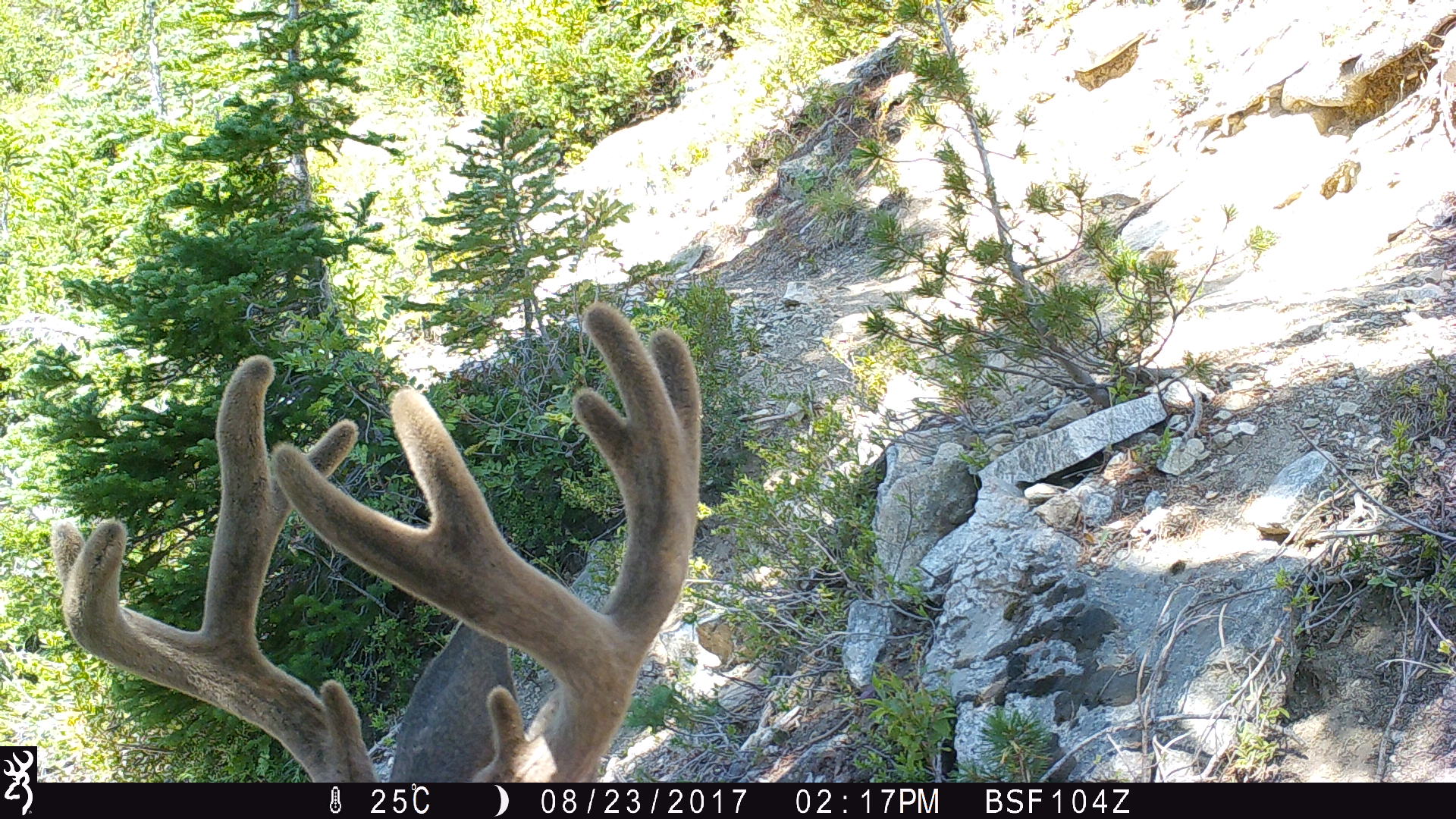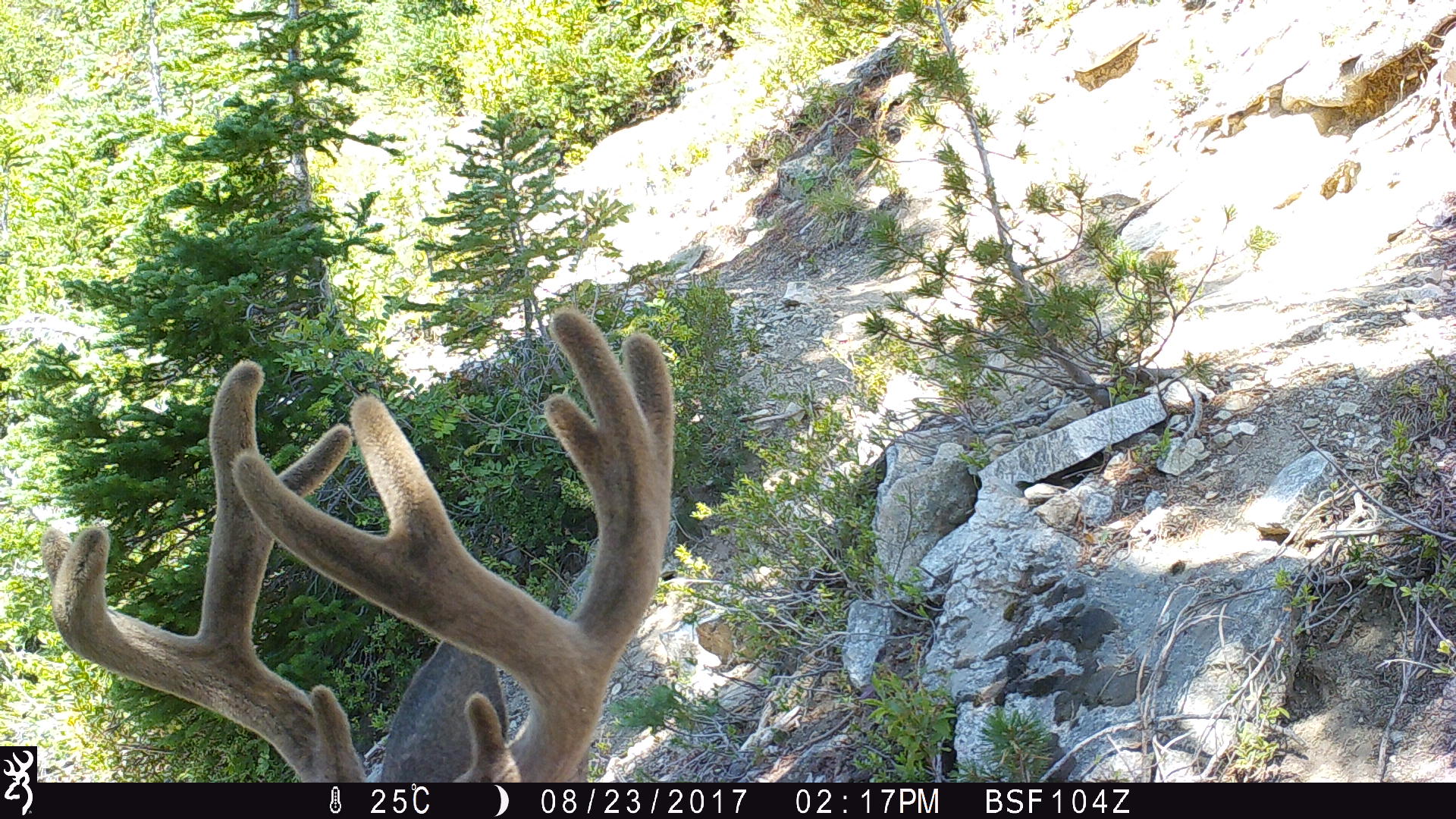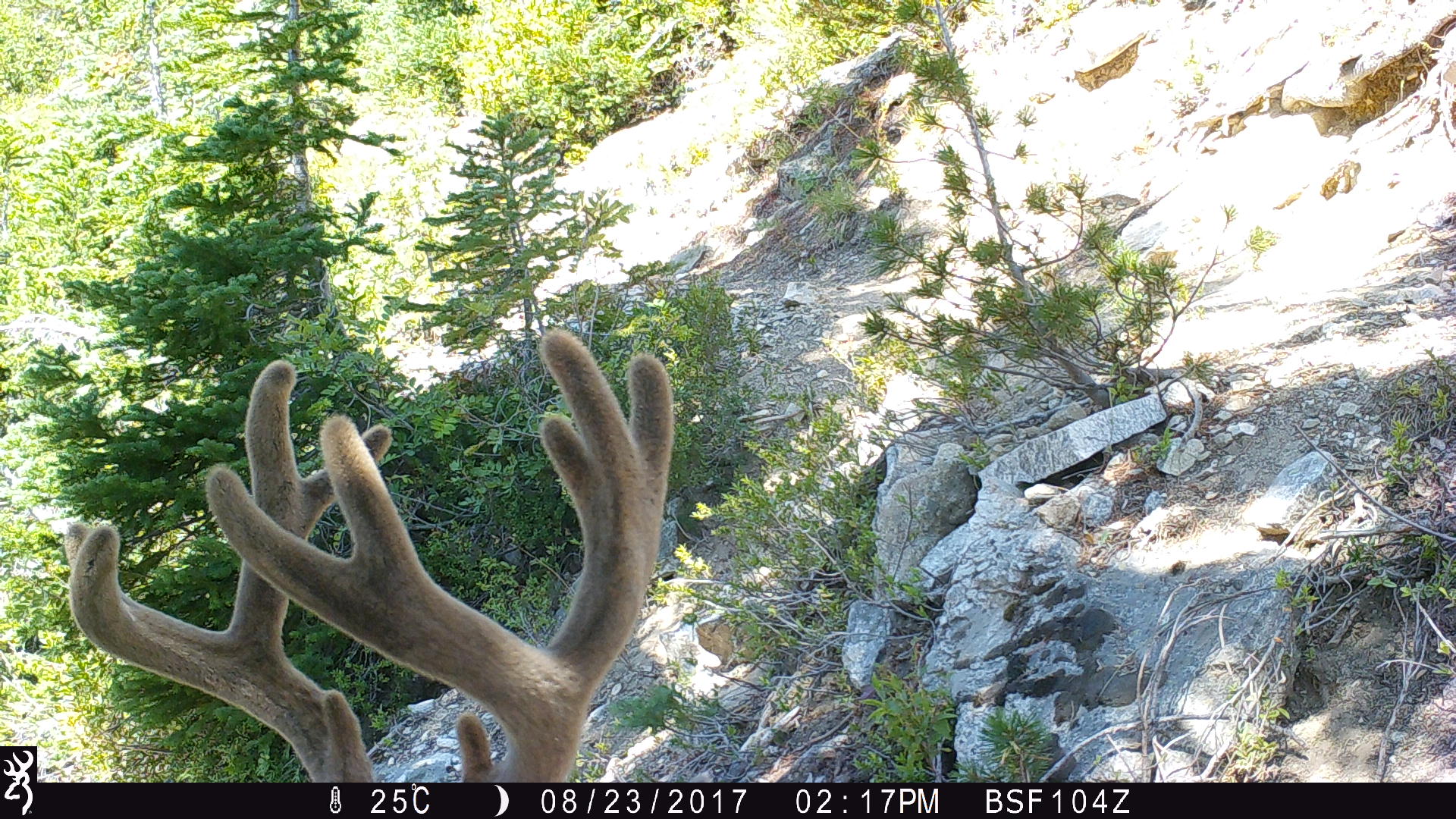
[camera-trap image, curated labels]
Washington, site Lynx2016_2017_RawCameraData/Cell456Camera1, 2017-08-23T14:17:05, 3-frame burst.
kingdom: Animalia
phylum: Chordata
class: Mammalia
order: Artiodactyla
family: Cervidae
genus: Odocoileus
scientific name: Odocoileus hemionus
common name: mule deer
Odocoileus hemionus (mule deer). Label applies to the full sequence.